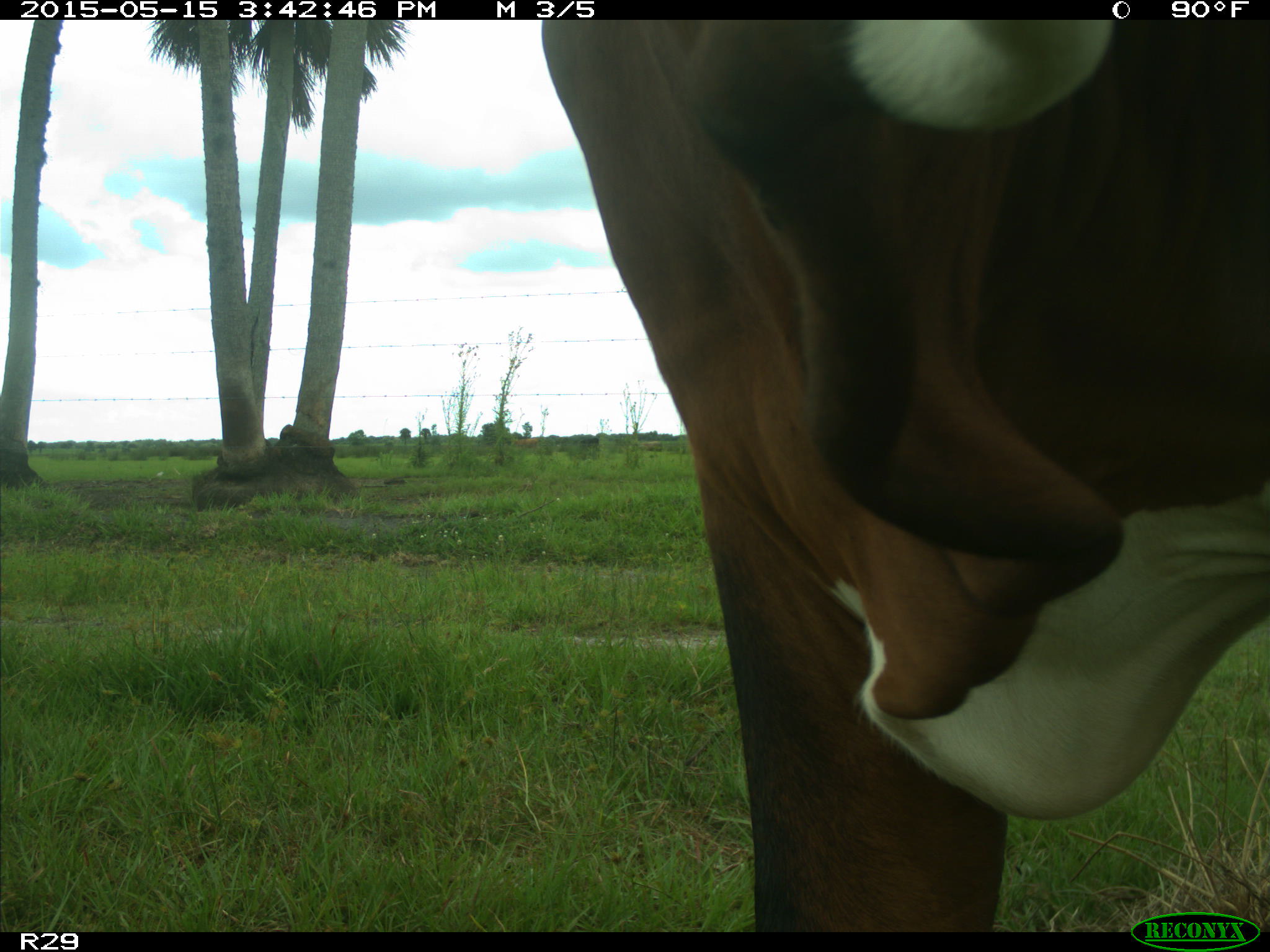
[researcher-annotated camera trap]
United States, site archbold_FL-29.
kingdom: Animalia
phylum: Chordata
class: Mammalia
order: Artiodactyla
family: Bovidae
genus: Bos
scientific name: Bos taurus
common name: domestic cow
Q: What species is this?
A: Bos taurus (domestic cow).